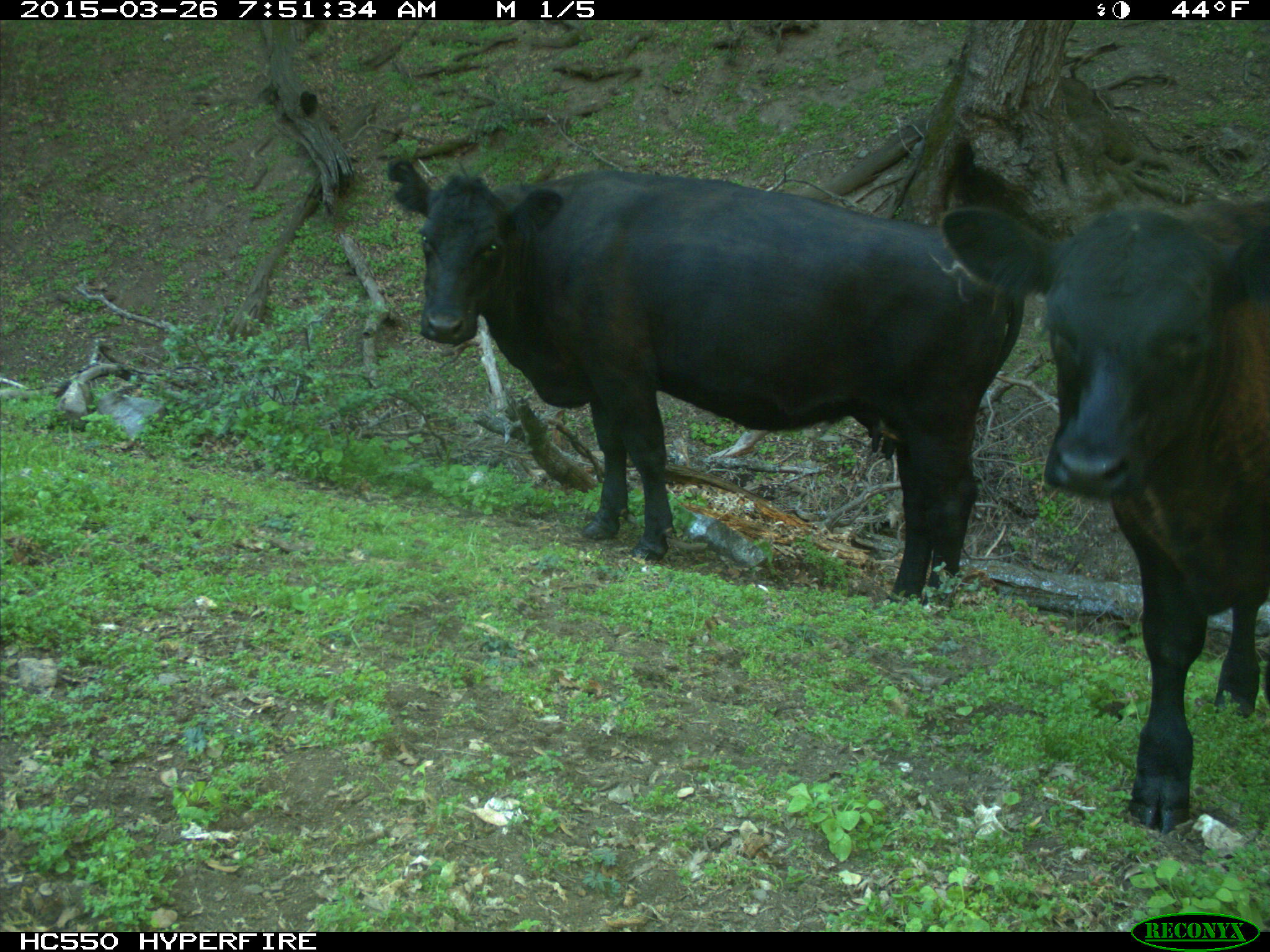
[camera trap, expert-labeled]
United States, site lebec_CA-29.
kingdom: Animalia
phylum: Chordata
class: Mammalia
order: Artiodactyla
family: Bovidae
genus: Bos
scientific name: Bos taurus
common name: domestic cow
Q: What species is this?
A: Bos taurus (domestic cow).